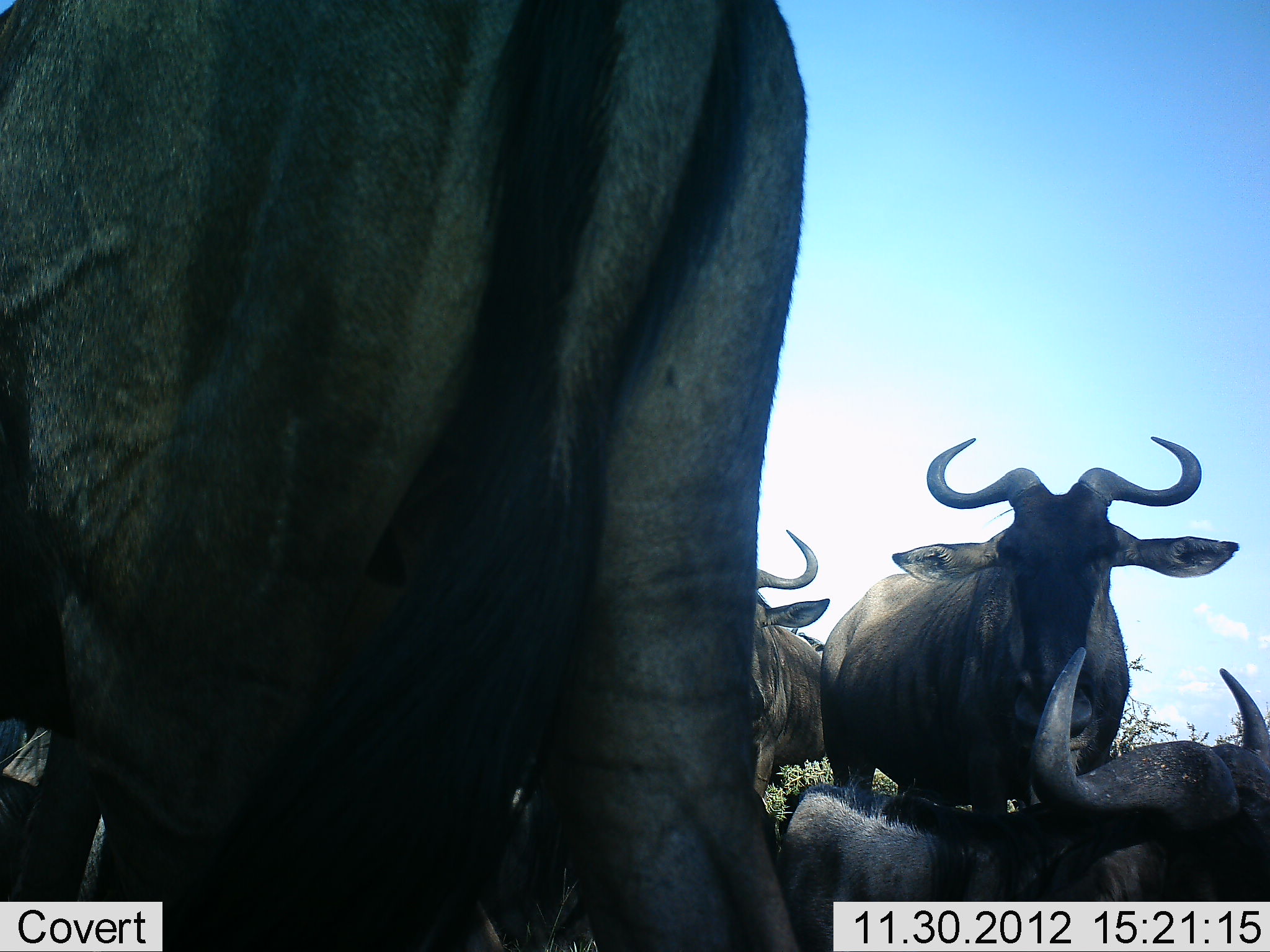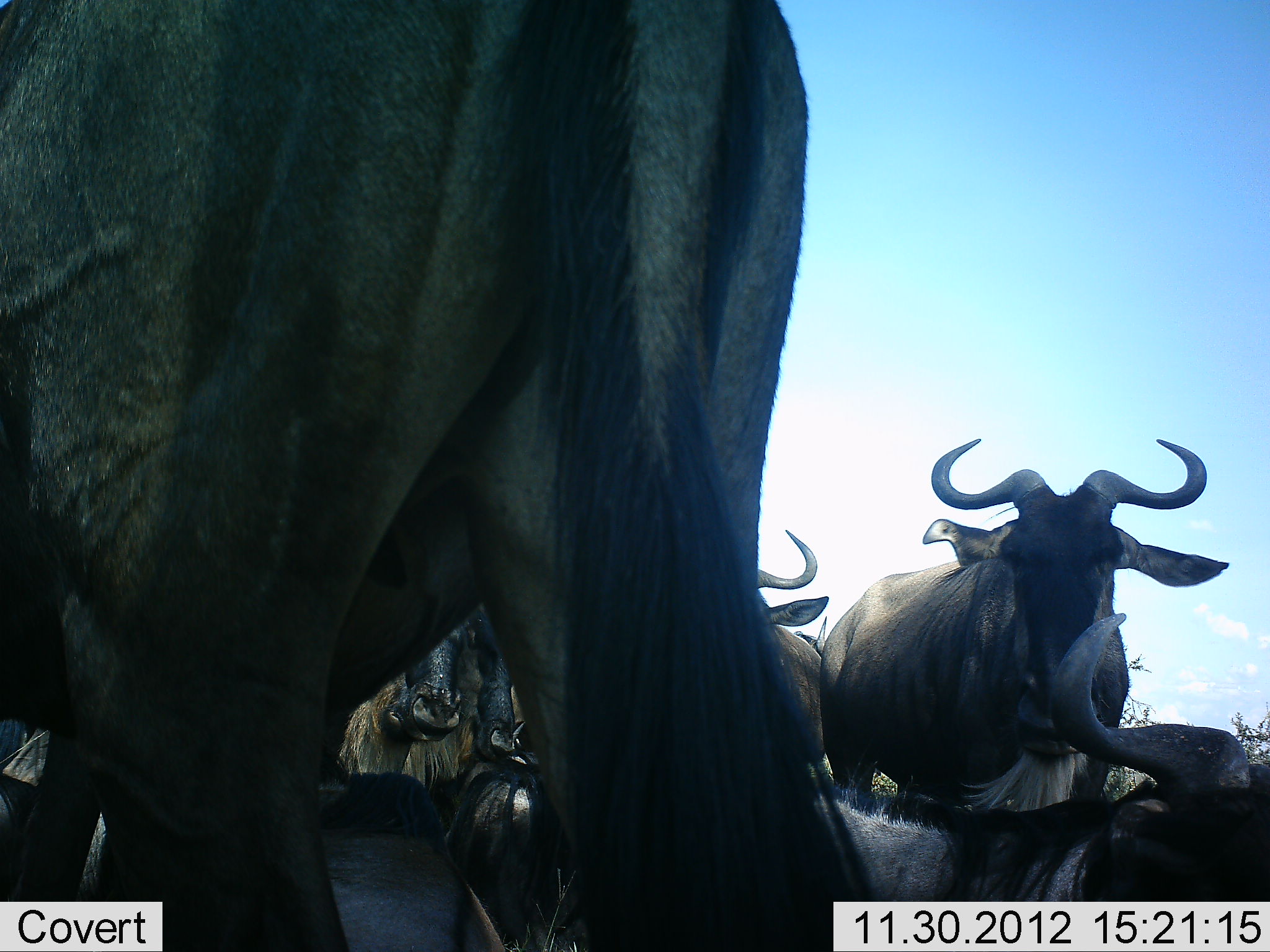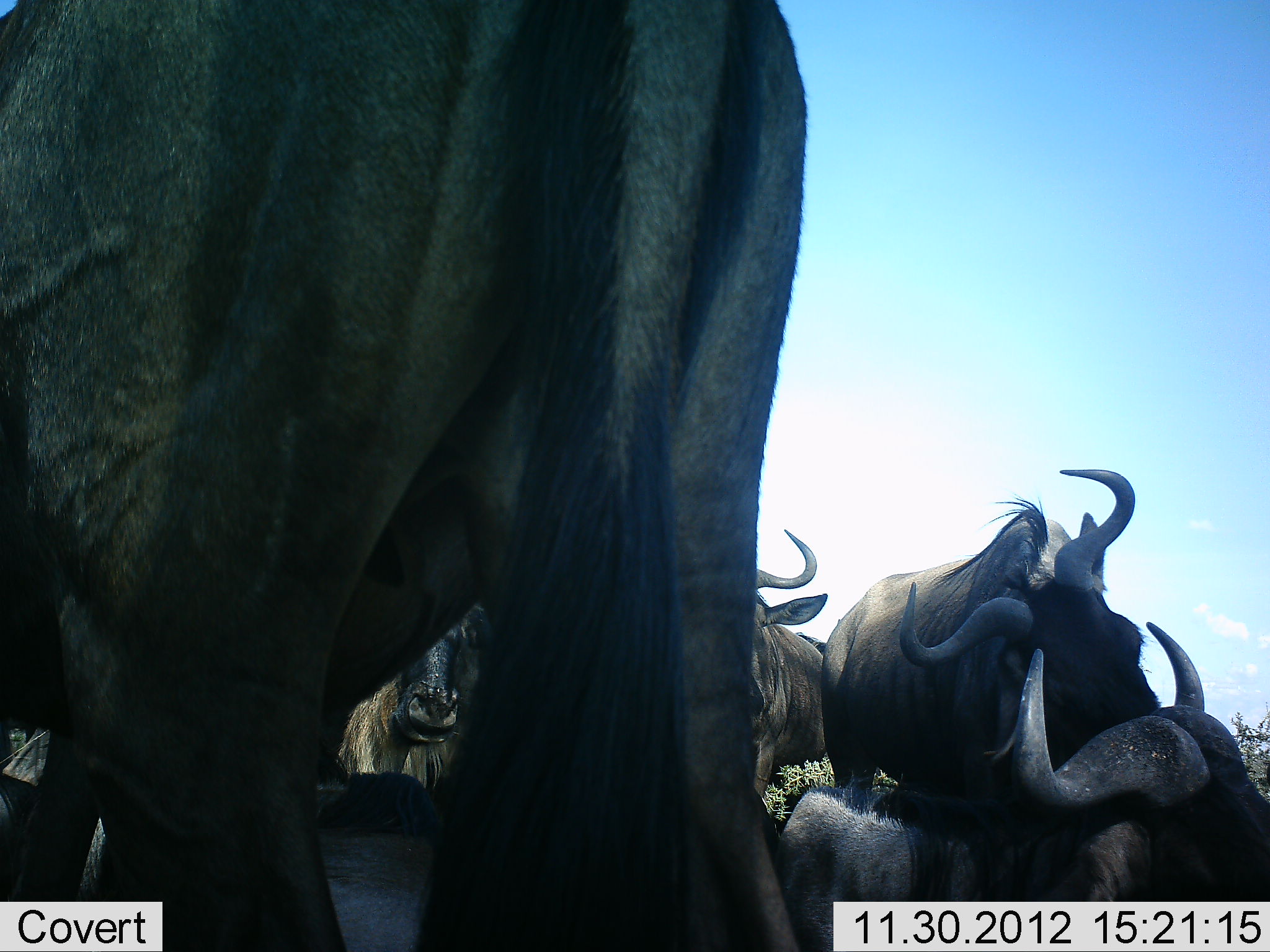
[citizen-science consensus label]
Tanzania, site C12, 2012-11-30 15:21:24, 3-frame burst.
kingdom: Animalia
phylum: Chordata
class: Mammalia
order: Artiodactyla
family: Bovidae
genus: Connochaetes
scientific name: Connochaetes taurinus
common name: blue wildebeest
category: wildebeest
Wildebeest (blue wildebeest) (Connochaetes taurinus), count 7. Behavior (volunteer vote fractions): standing 80%, resting 90%, moving 10%, interacting 30%. Young present (vote fraction): 0%. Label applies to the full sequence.